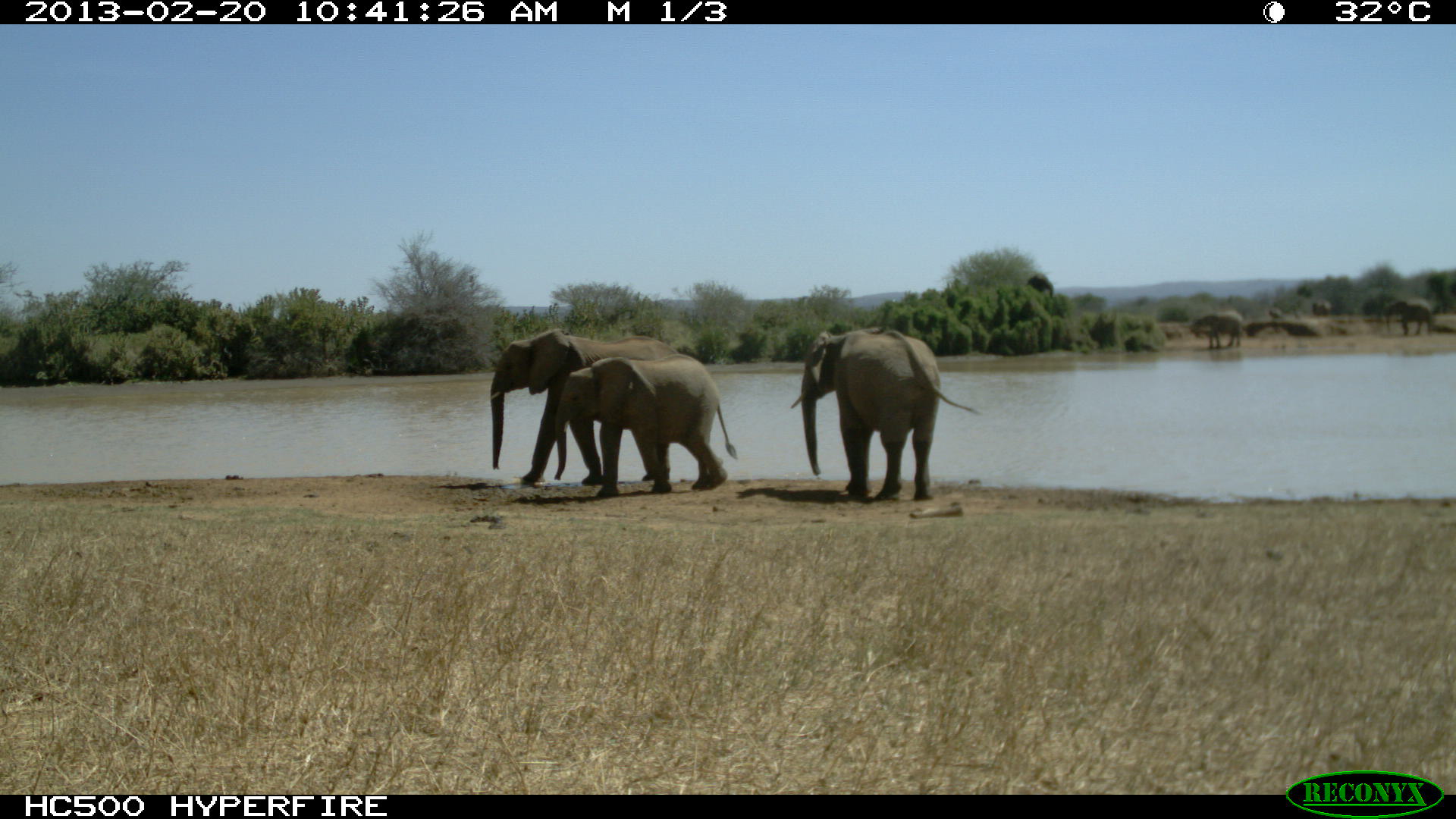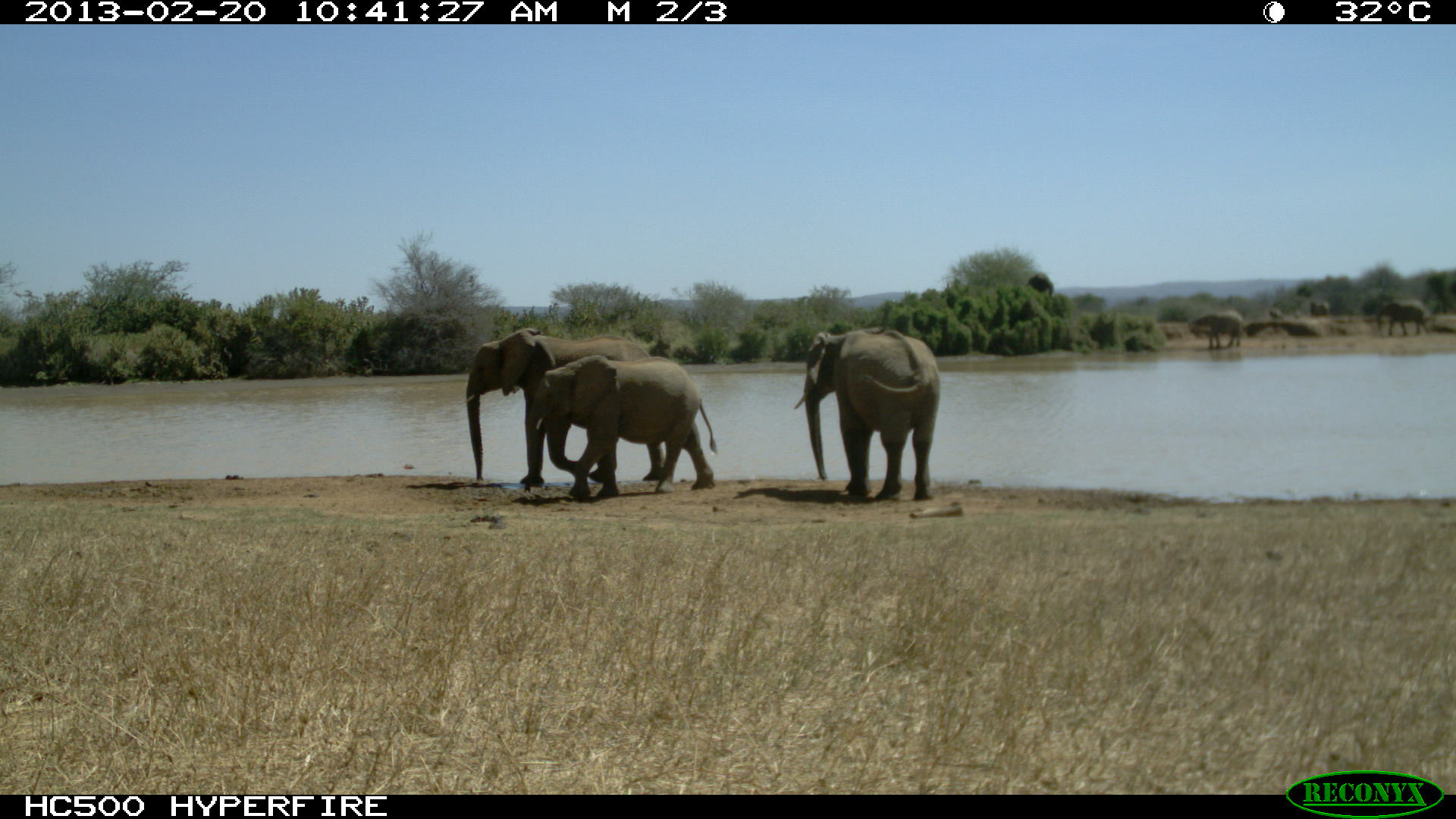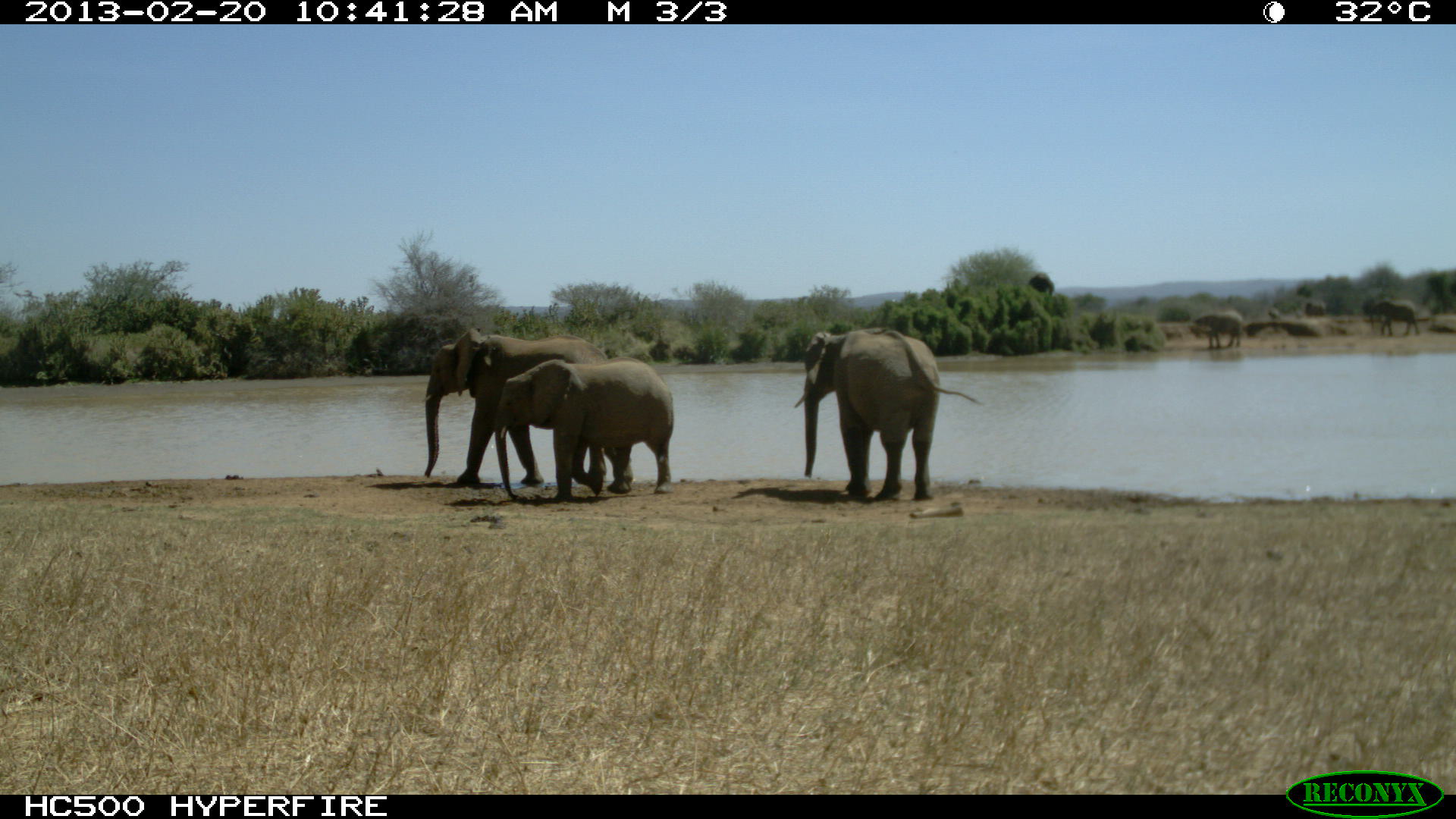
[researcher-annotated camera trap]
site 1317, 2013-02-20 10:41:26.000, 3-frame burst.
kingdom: Animalia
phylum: Chordata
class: Mammalia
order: Proboscidea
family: Elephantidae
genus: Loxodonta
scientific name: Loxodonta africana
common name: african bush elephant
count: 3